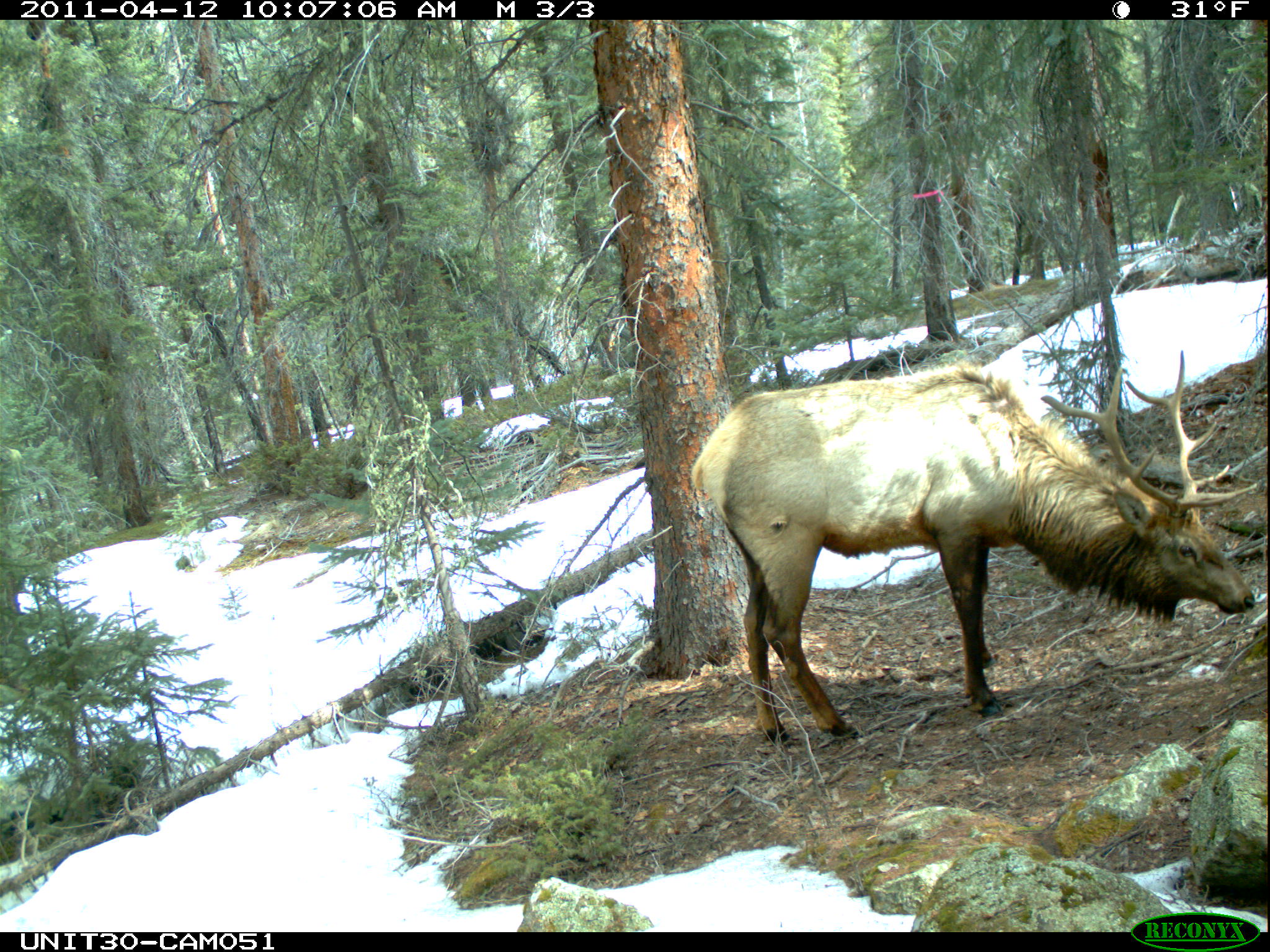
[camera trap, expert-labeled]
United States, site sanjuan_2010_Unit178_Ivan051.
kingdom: Animalia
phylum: Chordata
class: Mammalia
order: Artiodactyla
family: Cervidae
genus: Cervus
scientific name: Cervus elaphus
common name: red deer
Cervus elaphus (red deer).